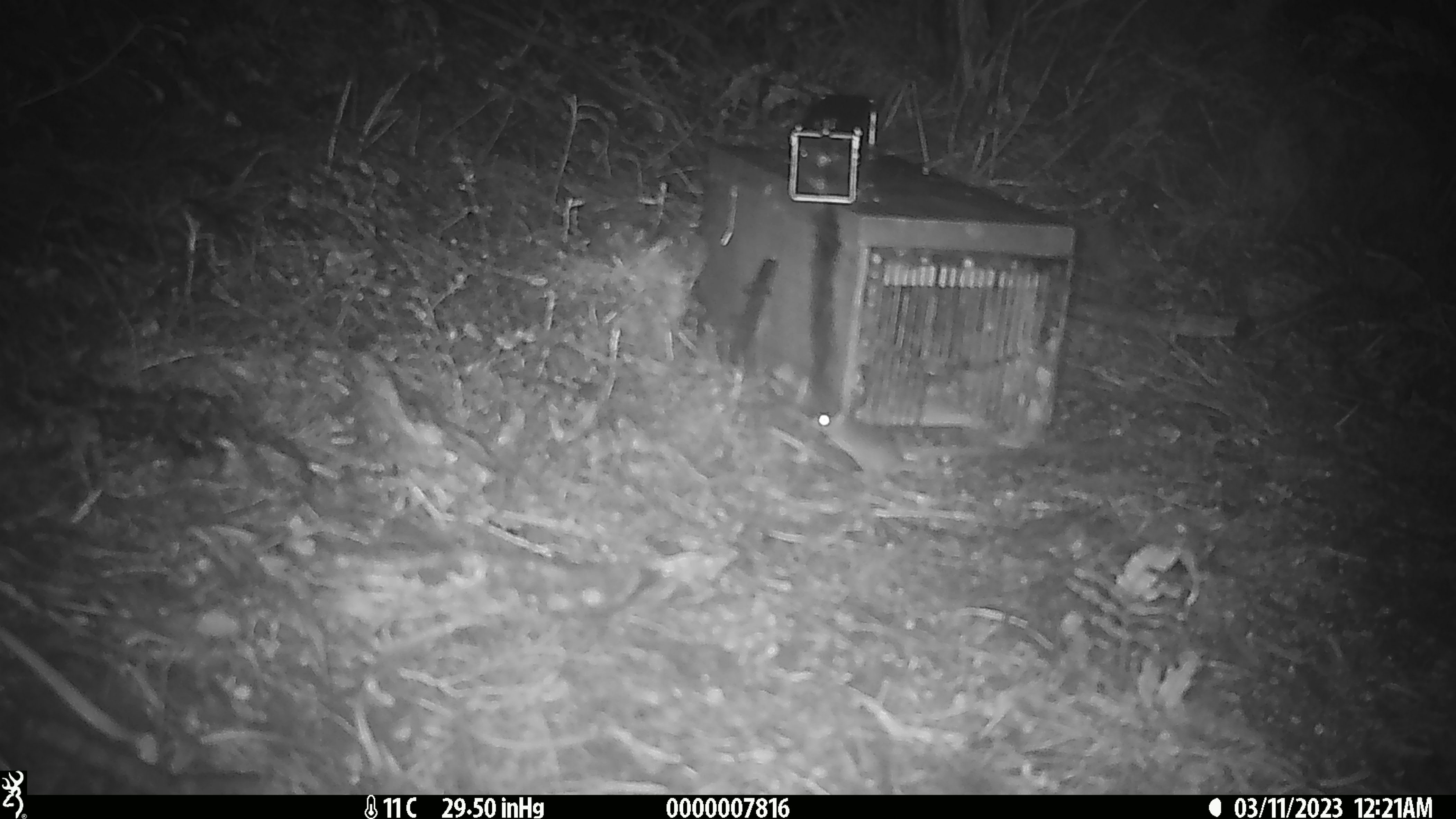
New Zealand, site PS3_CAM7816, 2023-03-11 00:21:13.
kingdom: Animalia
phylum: Chordata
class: Mammalia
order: Rodentia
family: Muridae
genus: Mus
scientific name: Mus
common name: mouse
Mouse (Mus).